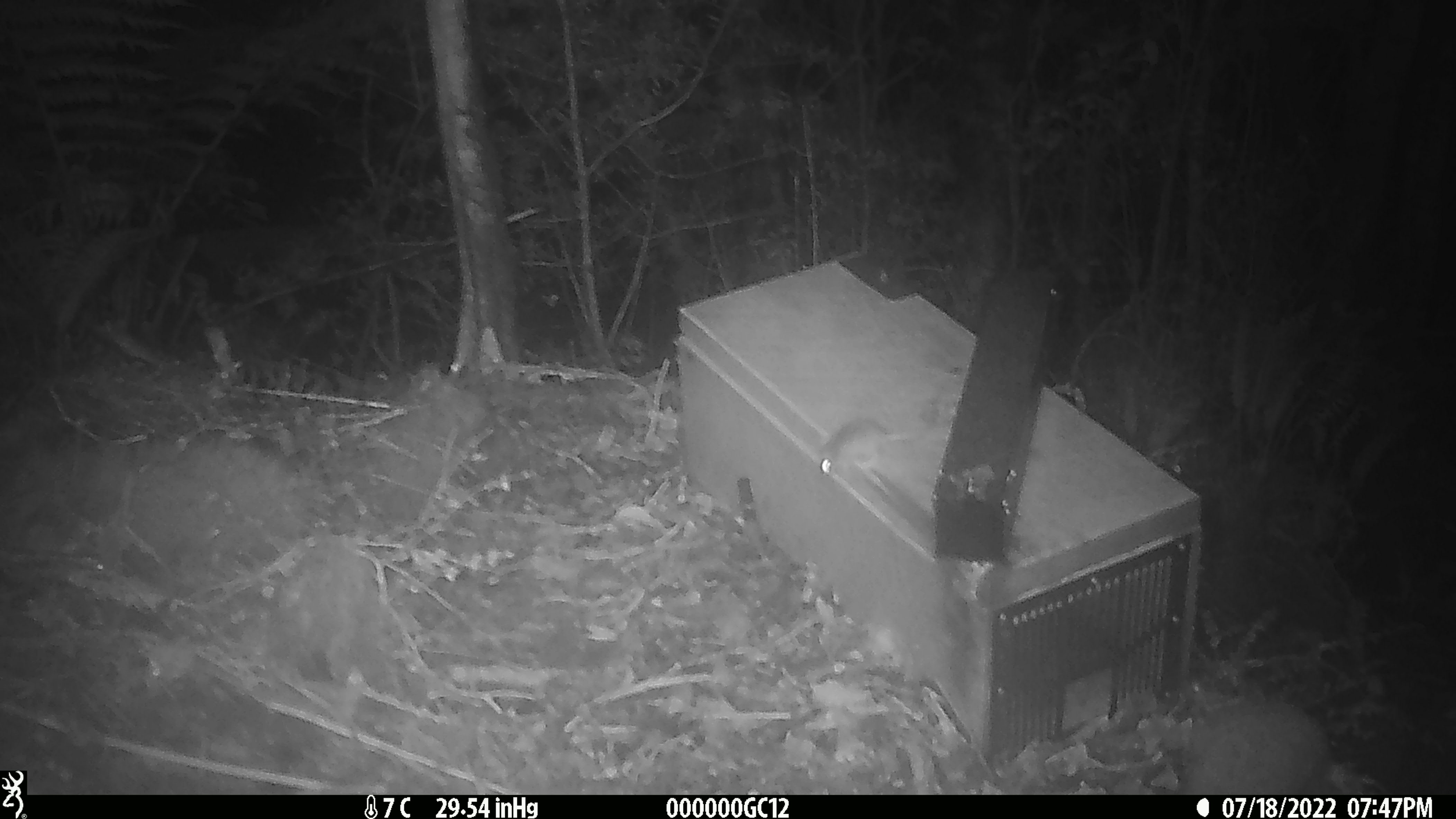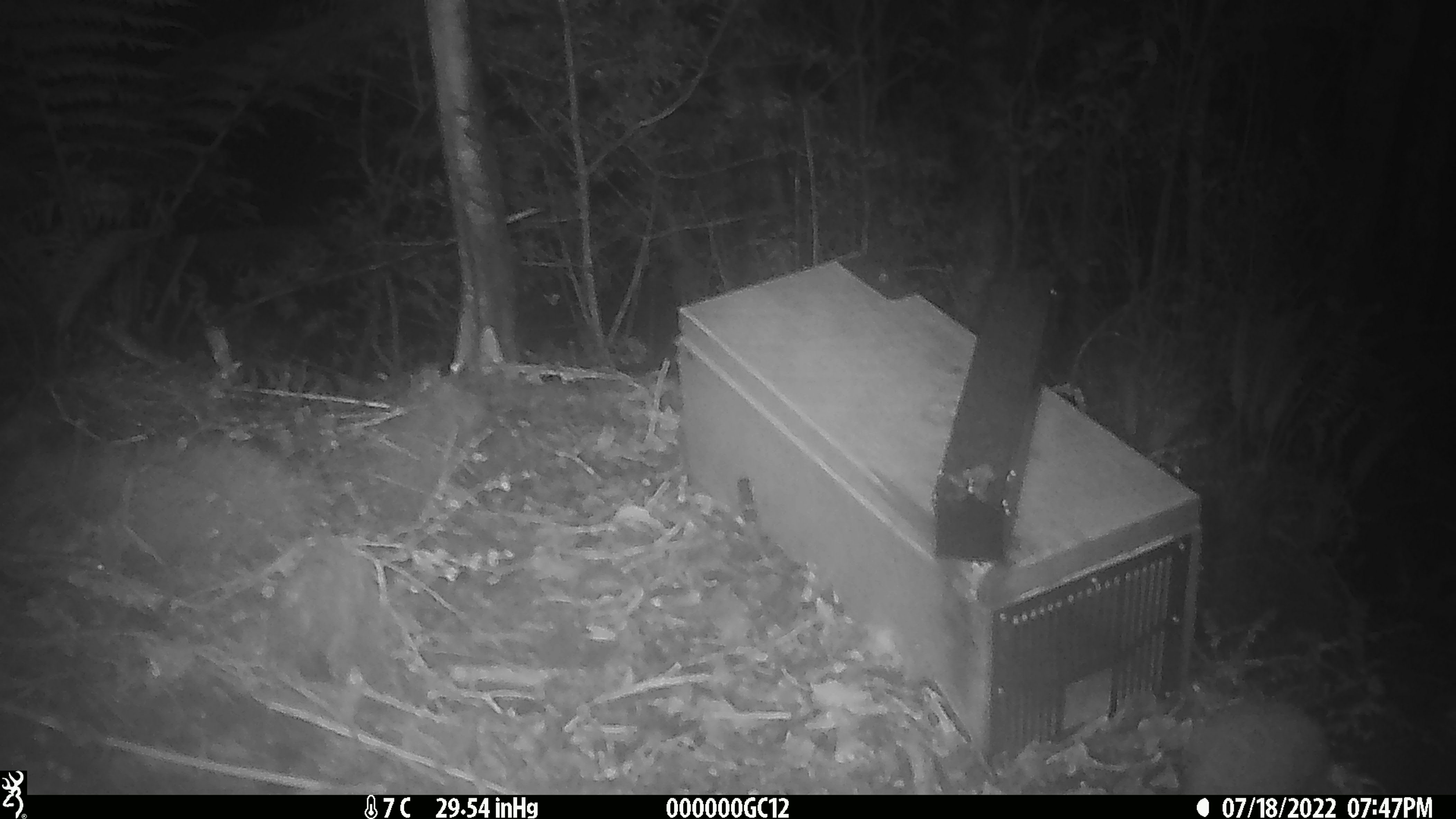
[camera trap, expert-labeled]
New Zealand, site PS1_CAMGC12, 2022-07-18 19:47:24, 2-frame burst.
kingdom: Animalia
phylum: Chordata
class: Mammalia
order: Rodentia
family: Muridae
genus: Mus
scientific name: Mus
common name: mouse